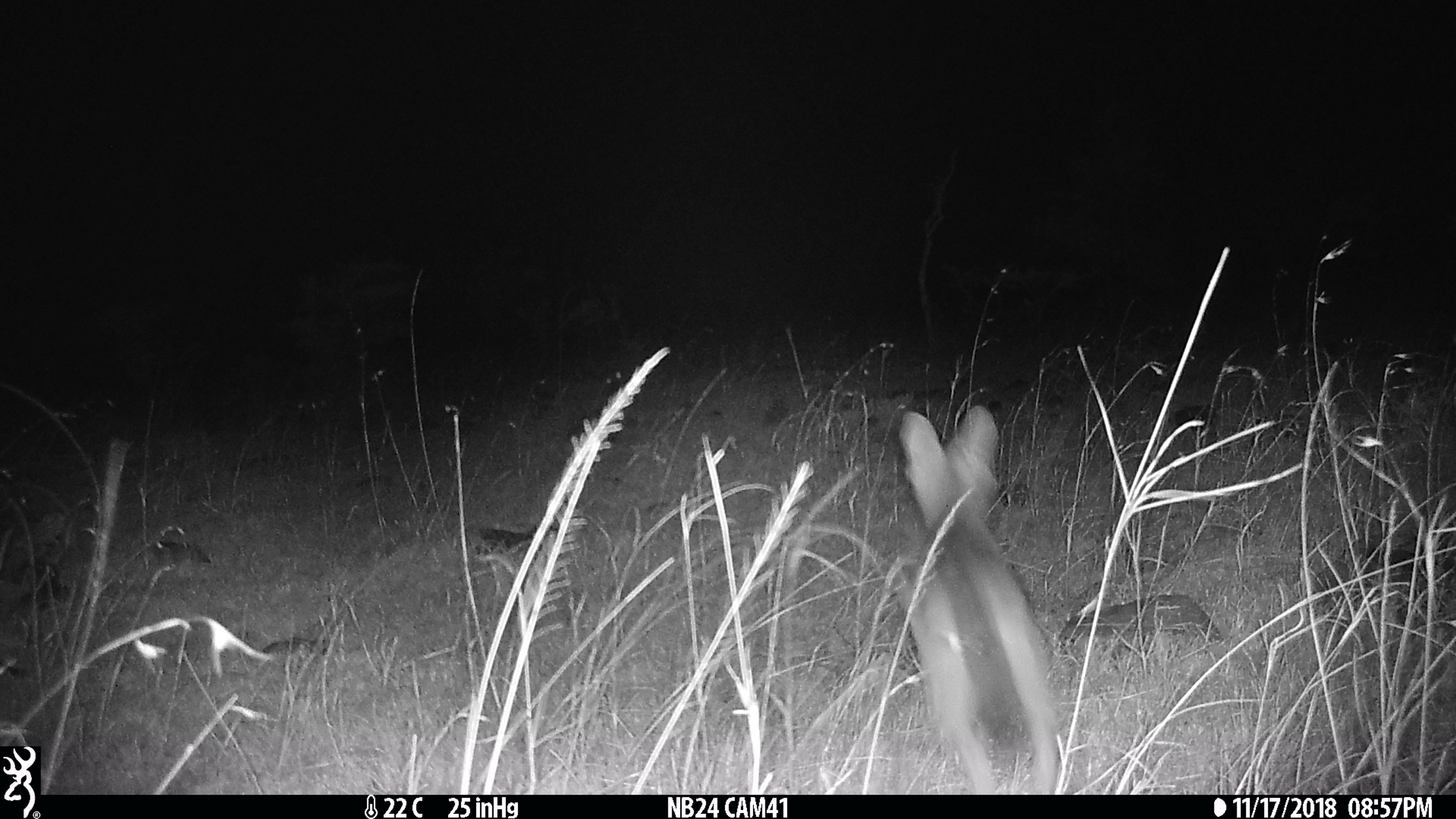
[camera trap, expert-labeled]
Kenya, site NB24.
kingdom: Animalia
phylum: Chordata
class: Mammalia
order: Carnivora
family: Canidae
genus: Lupulella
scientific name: Lupulella mesomelas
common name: black-backed jackal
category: jackal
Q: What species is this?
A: Jackal (black-backed jackal) (Lupulella mesomelas).